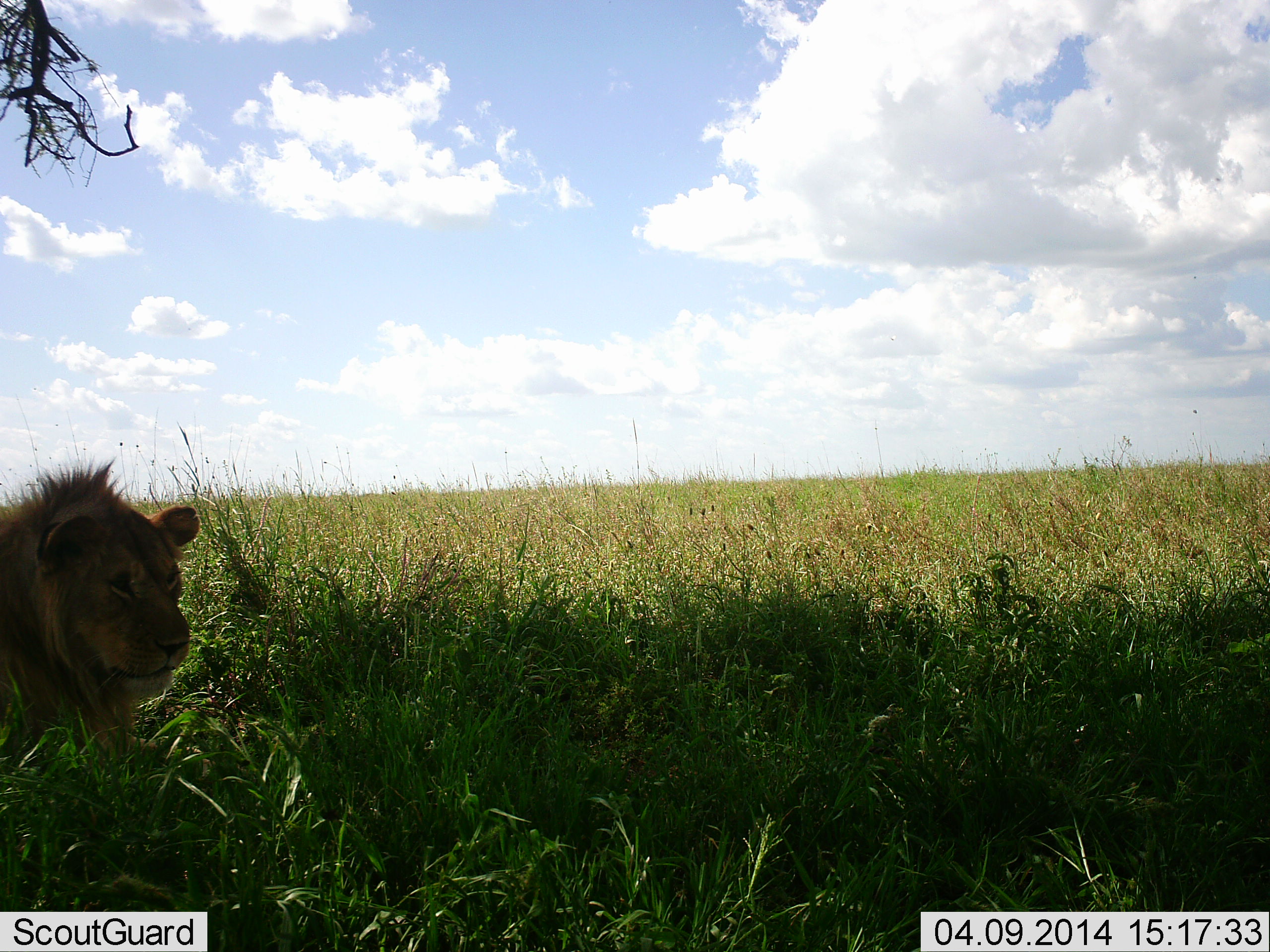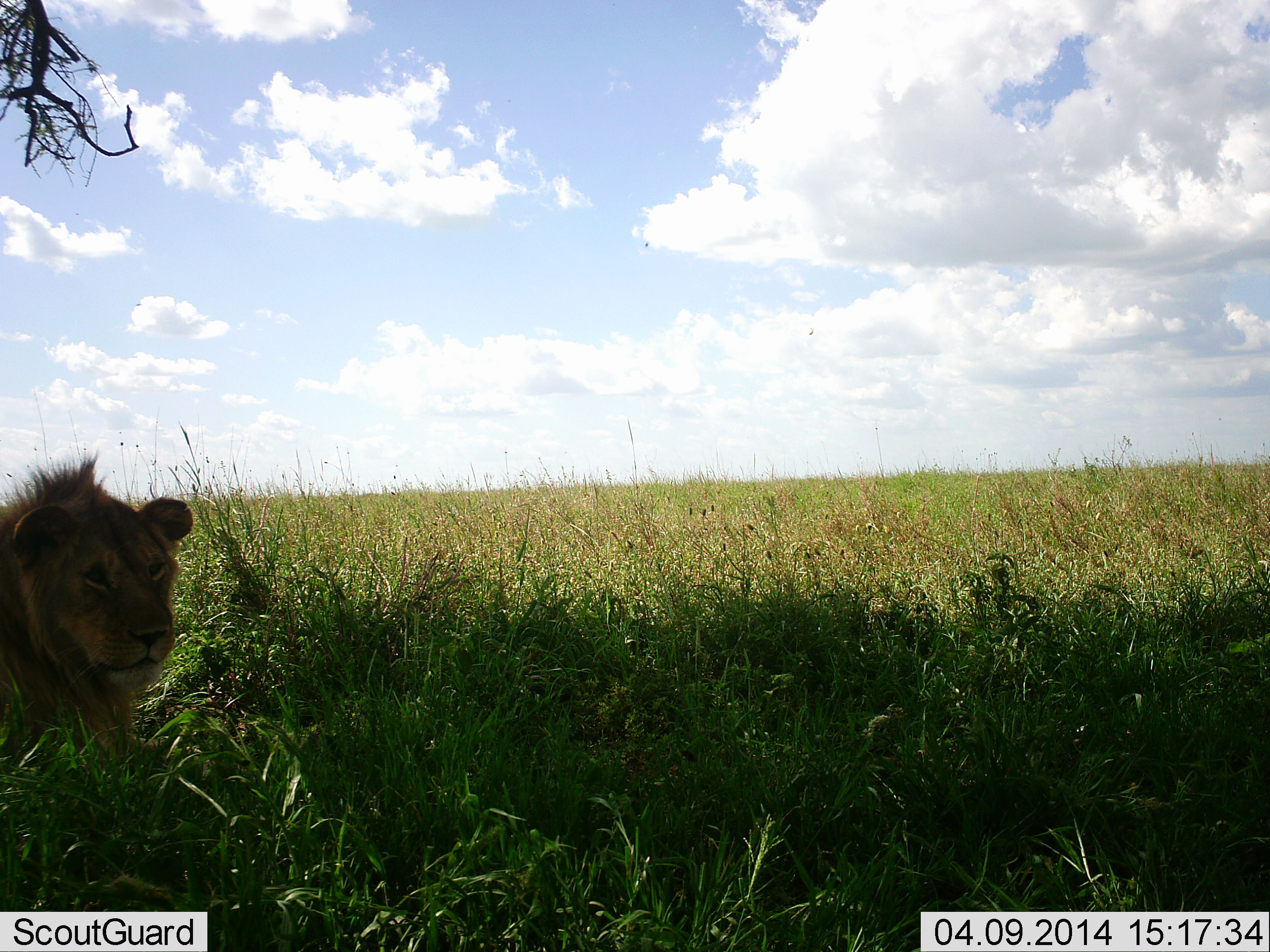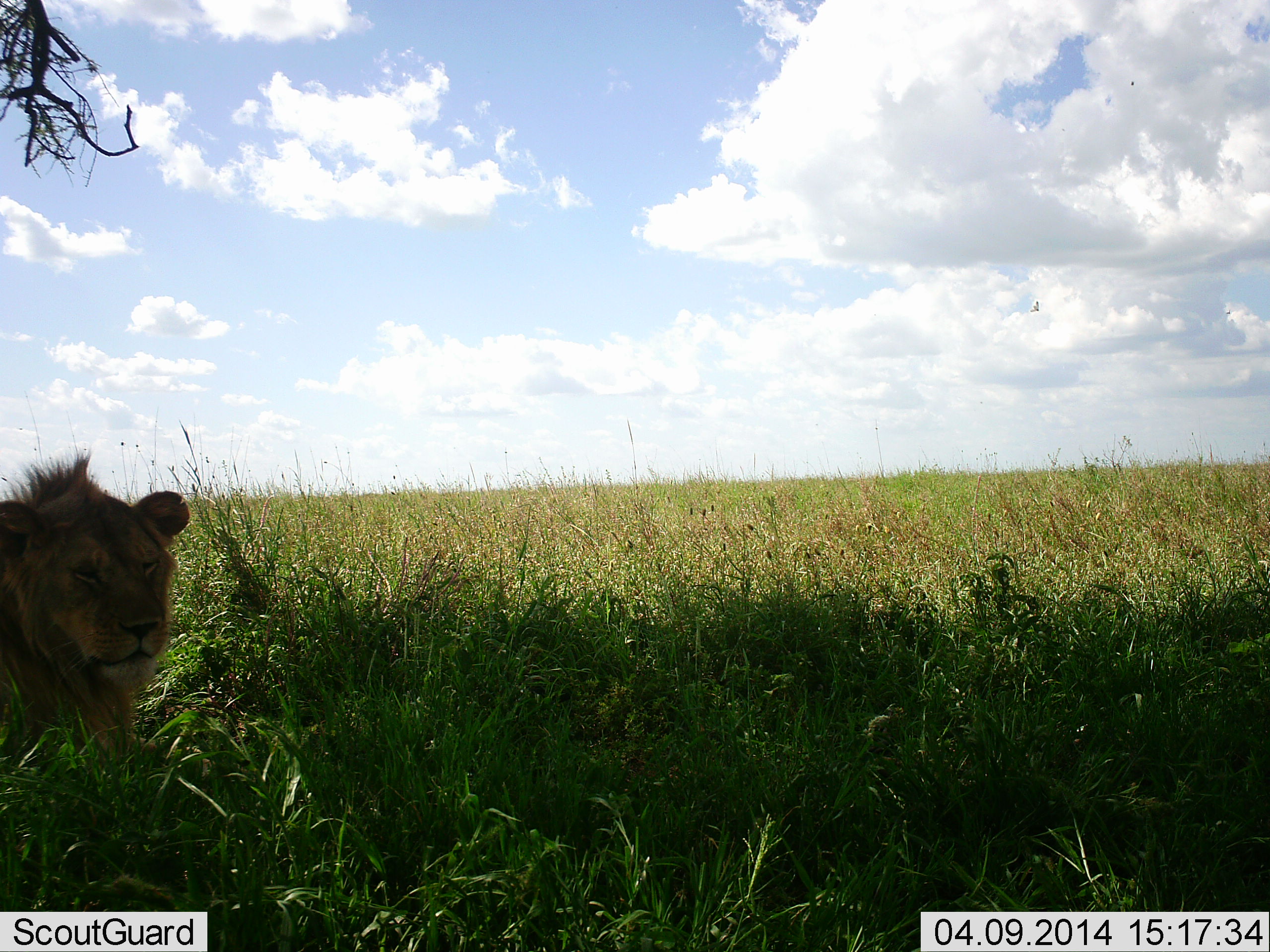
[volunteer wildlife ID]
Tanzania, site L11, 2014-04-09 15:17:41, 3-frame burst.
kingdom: Animalia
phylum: Chordata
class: Mammalia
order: Carnivora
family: Felidae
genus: Panthera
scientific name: Panthera leo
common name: lion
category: lionmale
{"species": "lionmale (lion) (Panthera leo)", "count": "1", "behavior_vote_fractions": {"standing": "30%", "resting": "60%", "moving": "20%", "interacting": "0%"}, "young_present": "0%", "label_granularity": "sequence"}